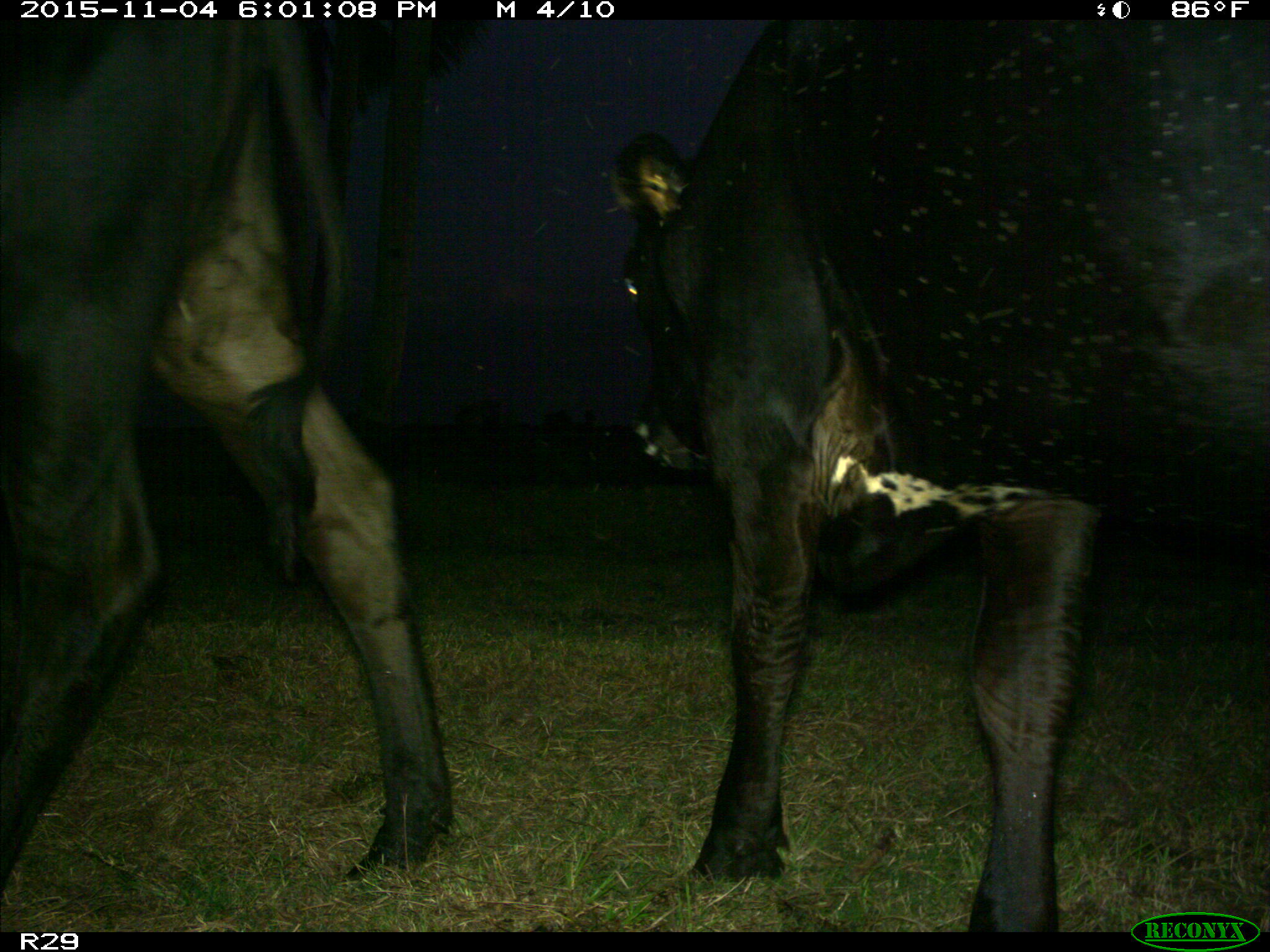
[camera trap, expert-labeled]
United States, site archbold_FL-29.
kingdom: Animalia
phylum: Chordata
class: Mammalia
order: Artiodactyla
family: Bovidae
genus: Bos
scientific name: Bos taurus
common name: domestic cow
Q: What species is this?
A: Bos taurus (domestic cow).